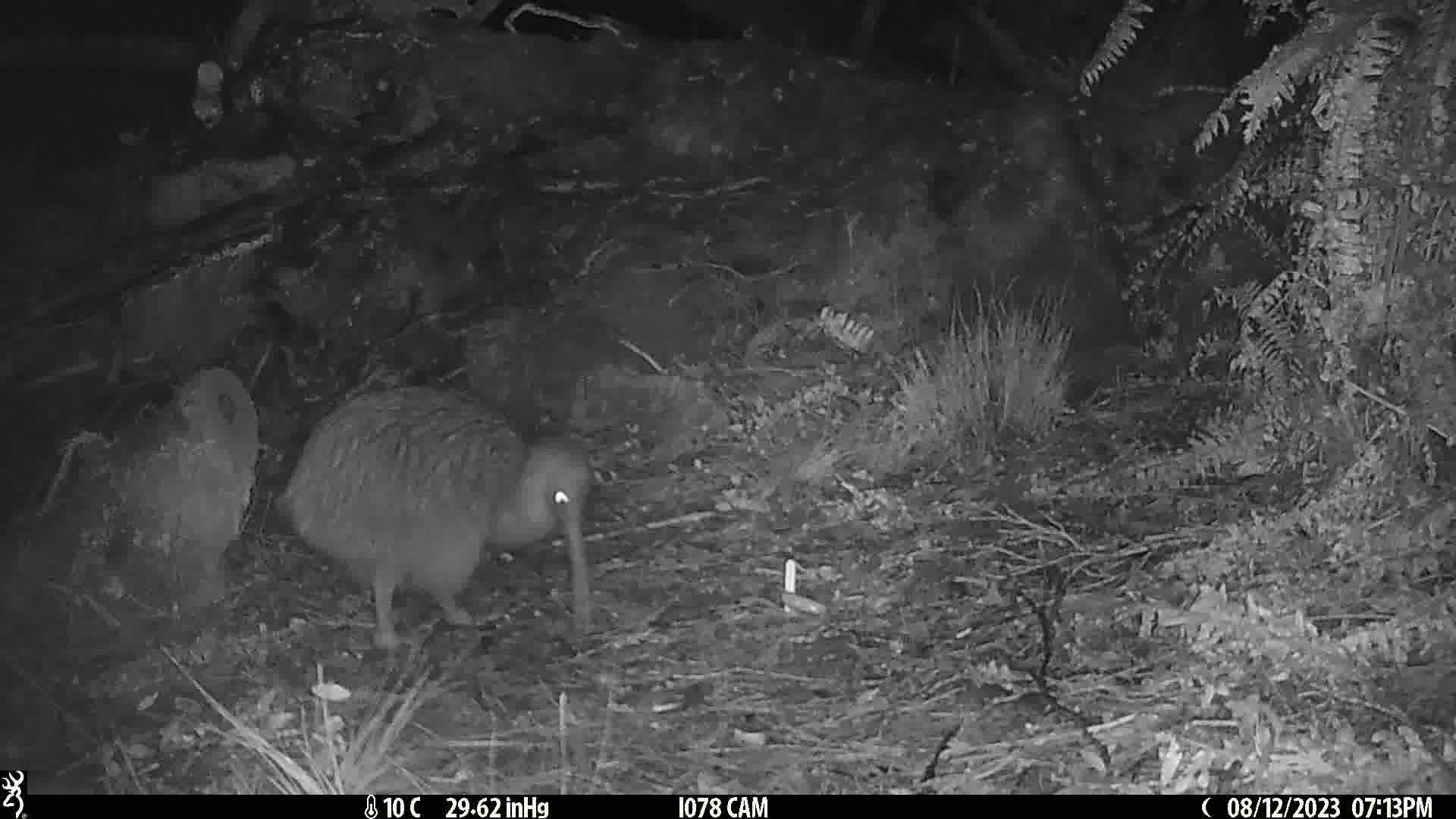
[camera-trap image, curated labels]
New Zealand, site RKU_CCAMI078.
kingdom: Animalia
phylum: Chordata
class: Aves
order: Apterygiformes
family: Apterygidae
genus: Apteryx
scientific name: Apteryx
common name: kiwi